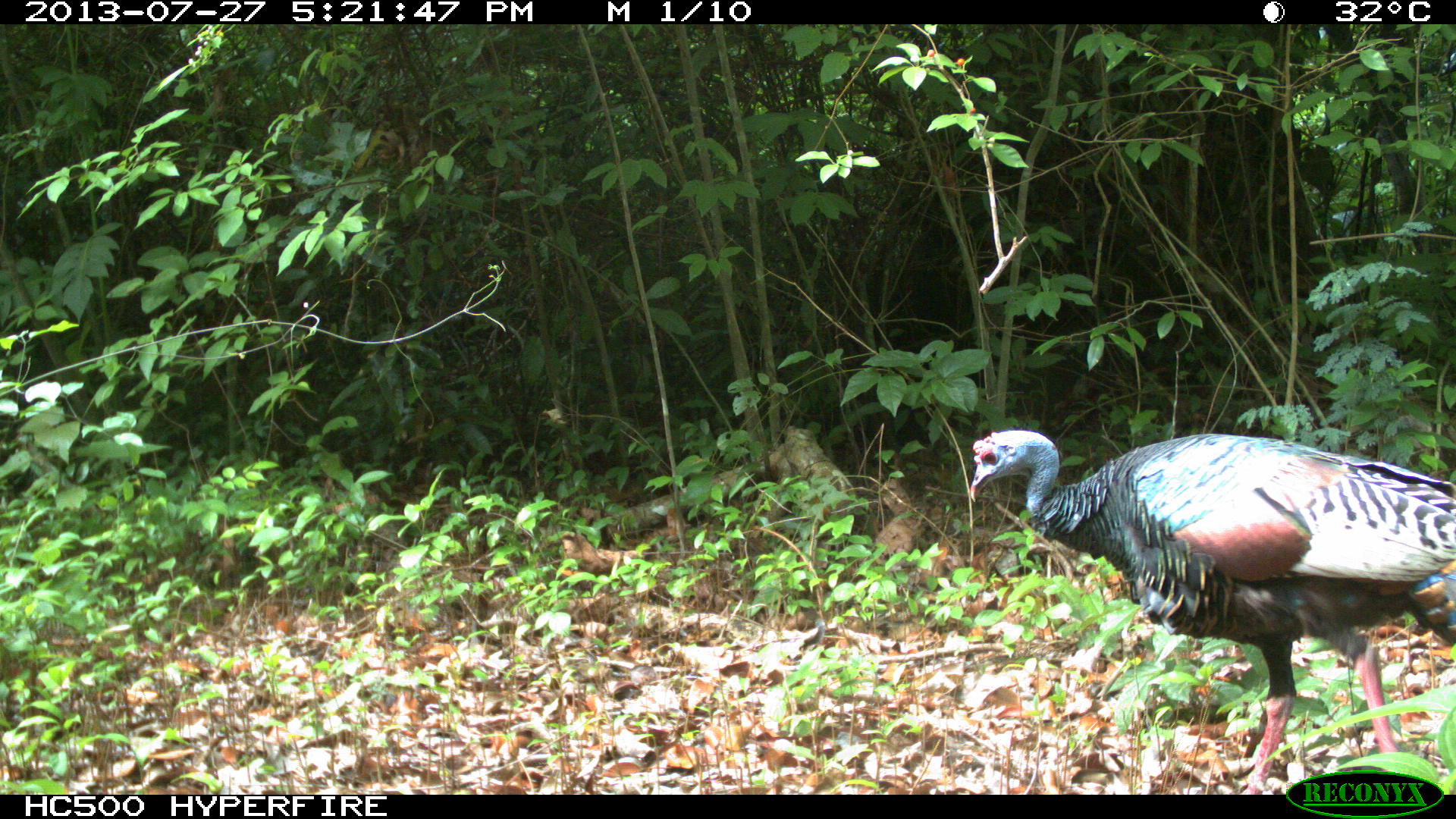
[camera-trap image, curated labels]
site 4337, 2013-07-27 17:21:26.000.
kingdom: Animalia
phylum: Chordata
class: Aves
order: Galliformes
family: Phasianidae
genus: Meleagris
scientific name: Meleagris ocellata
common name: ocellated turkey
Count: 2.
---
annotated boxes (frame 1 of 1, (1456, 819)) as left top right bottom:
meleagris ocellata: 967 428 1456 790